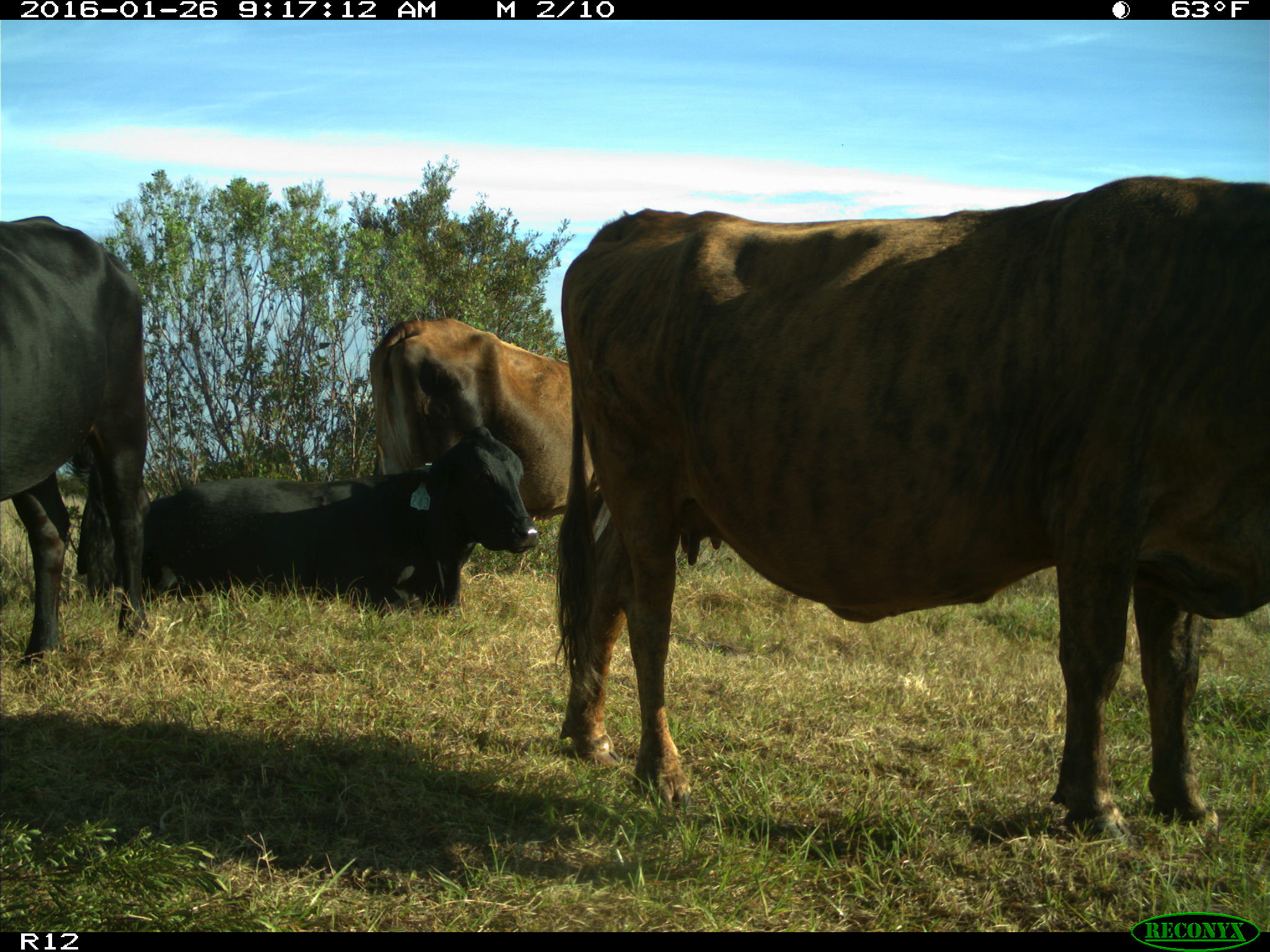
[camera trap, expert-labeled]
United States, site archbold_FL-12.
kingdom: Animalia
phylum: Chordata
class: Mammalia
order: Artiodactyla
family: Bovidae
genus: Bos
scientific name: Bos taurus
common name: domestic cow